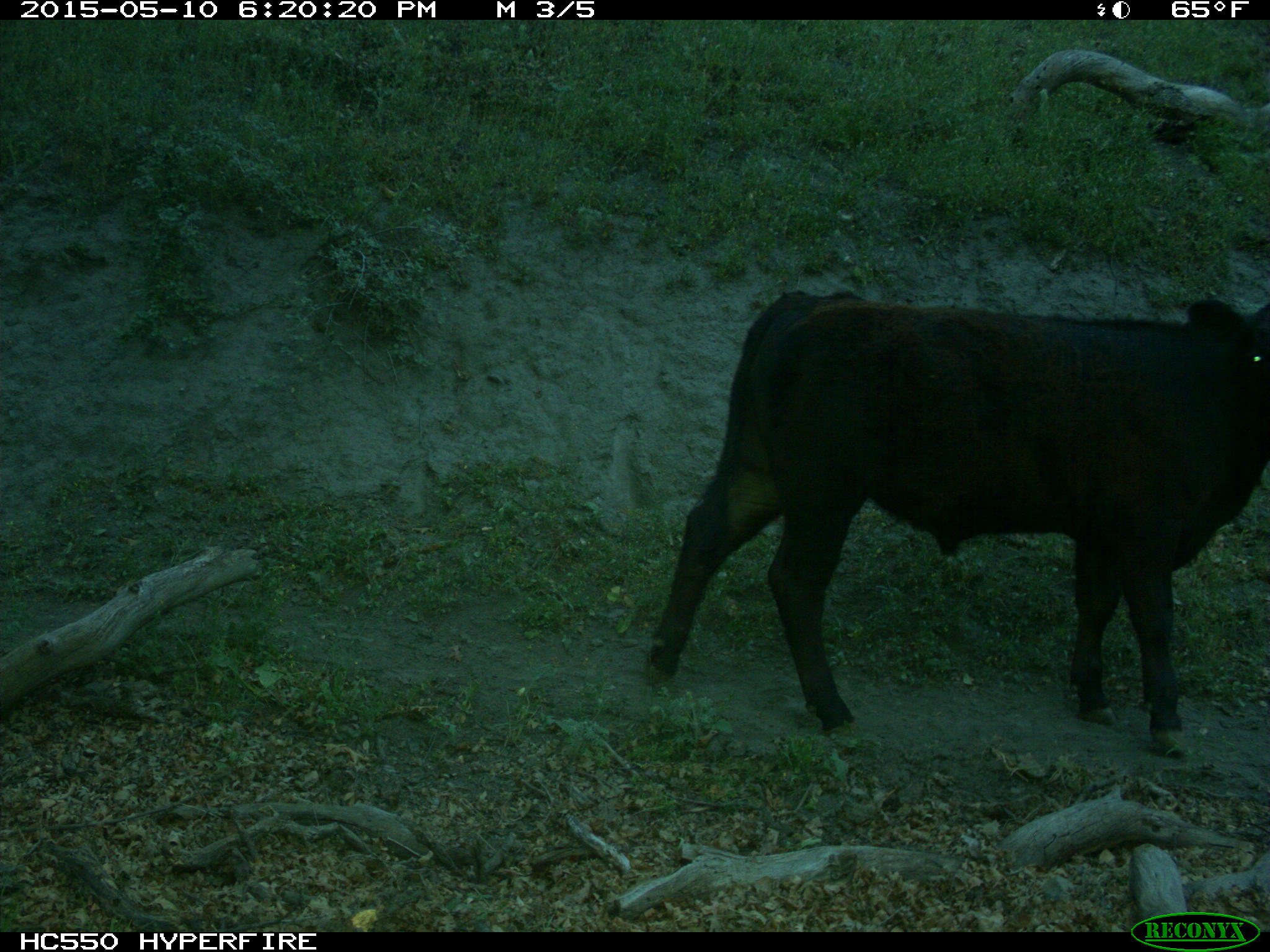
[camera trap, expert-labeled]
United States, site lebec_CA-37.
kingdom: Animalia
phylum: Chordata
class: Mammalia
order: Artiodactyla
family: Bovidae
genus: Bos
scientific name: Bos taurus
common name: domestic cow